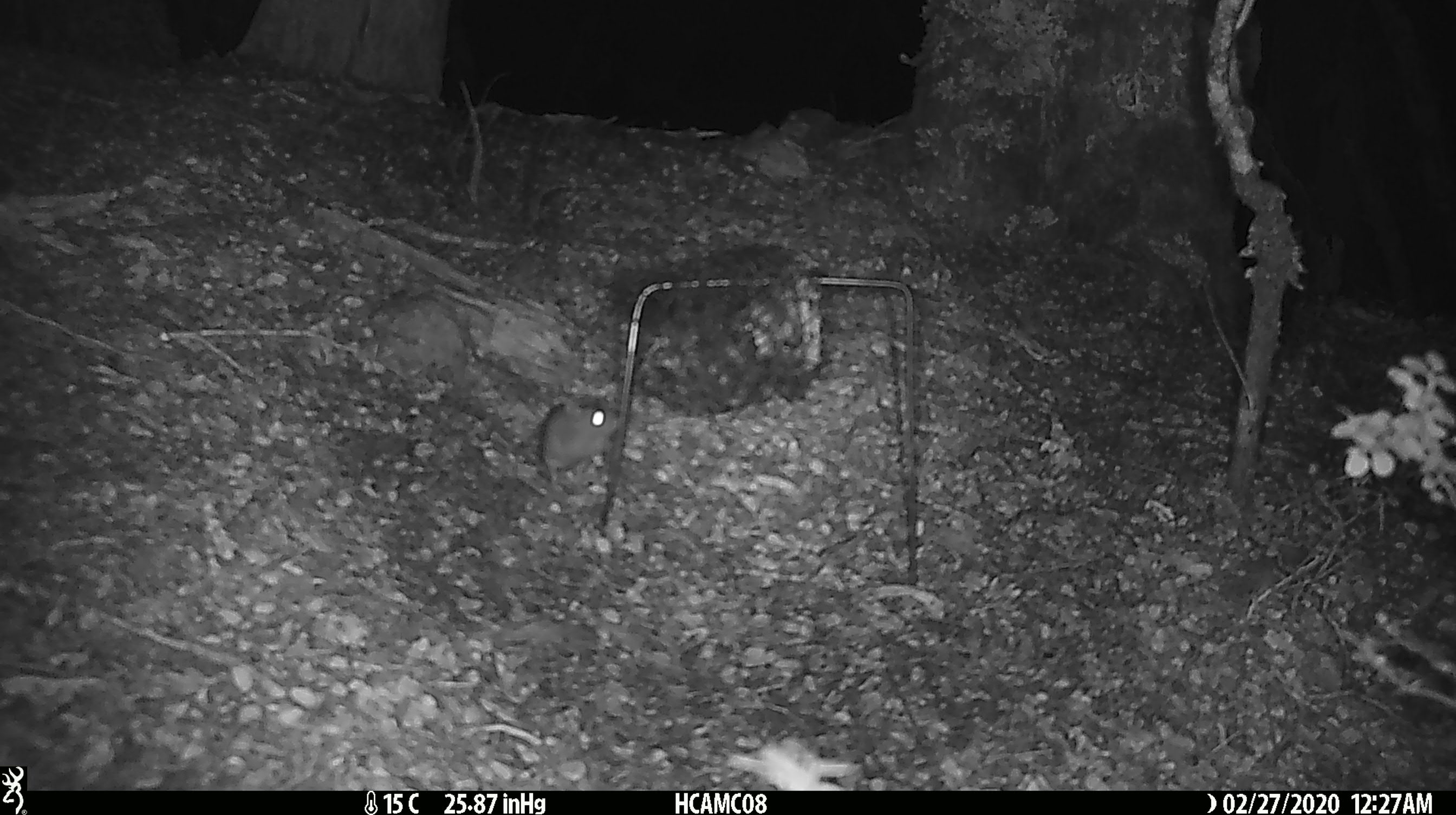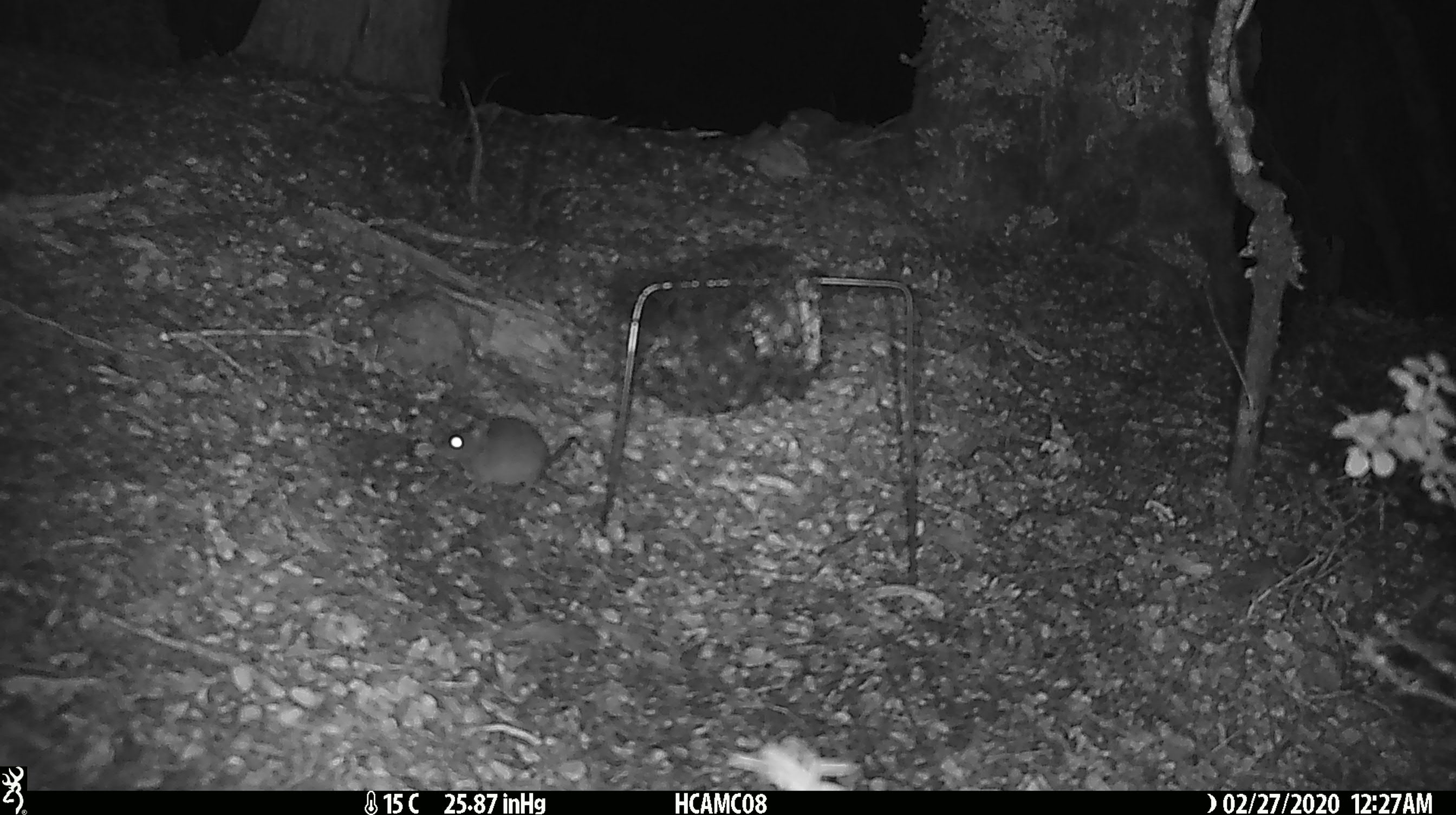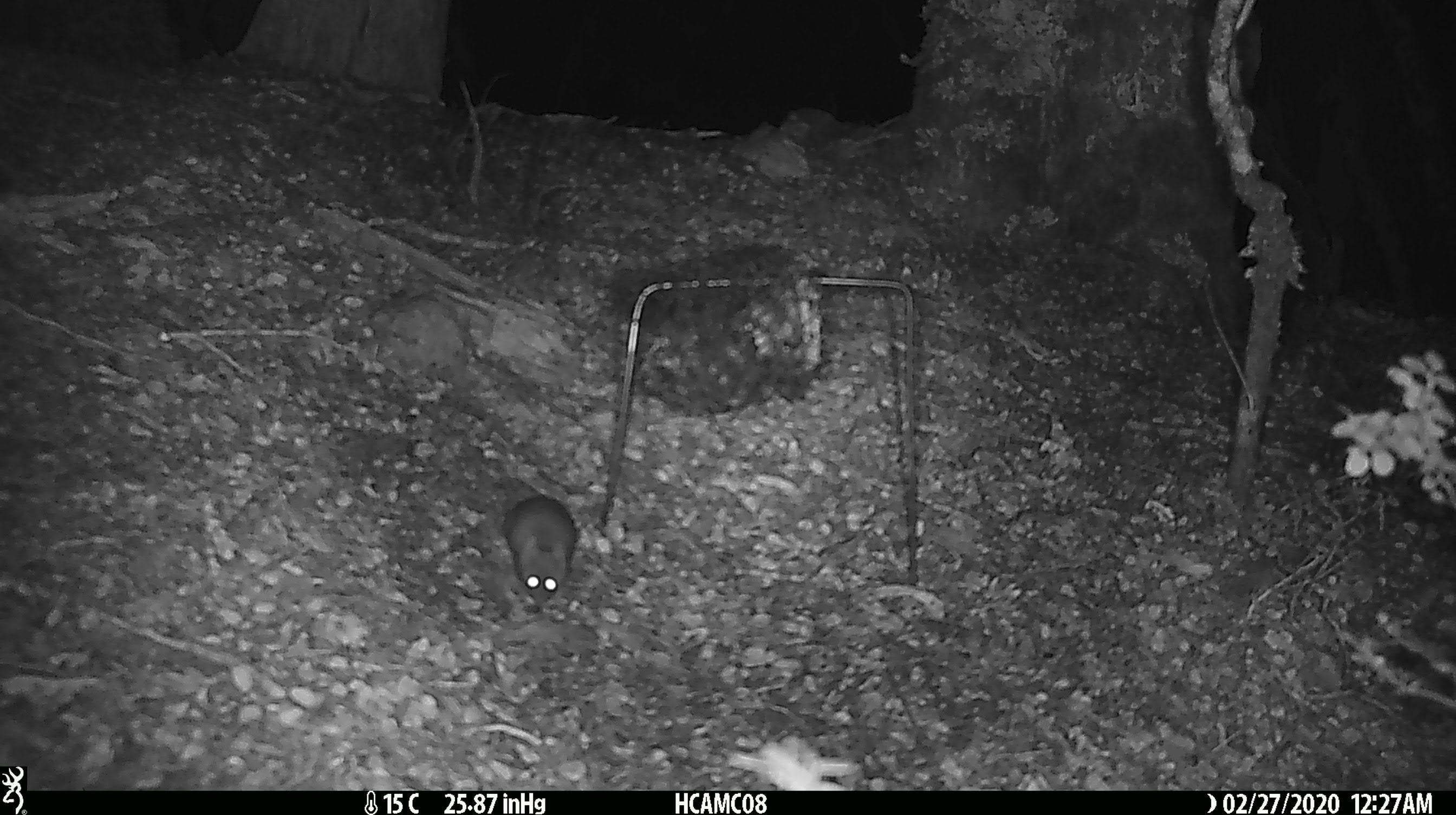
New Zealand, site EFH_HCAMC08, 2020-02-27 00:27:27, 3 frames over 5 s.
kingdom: Animalia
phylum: Chordata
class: Mammalia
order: Rodentia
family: Muridae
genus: Mus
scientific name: Mus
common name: mouse